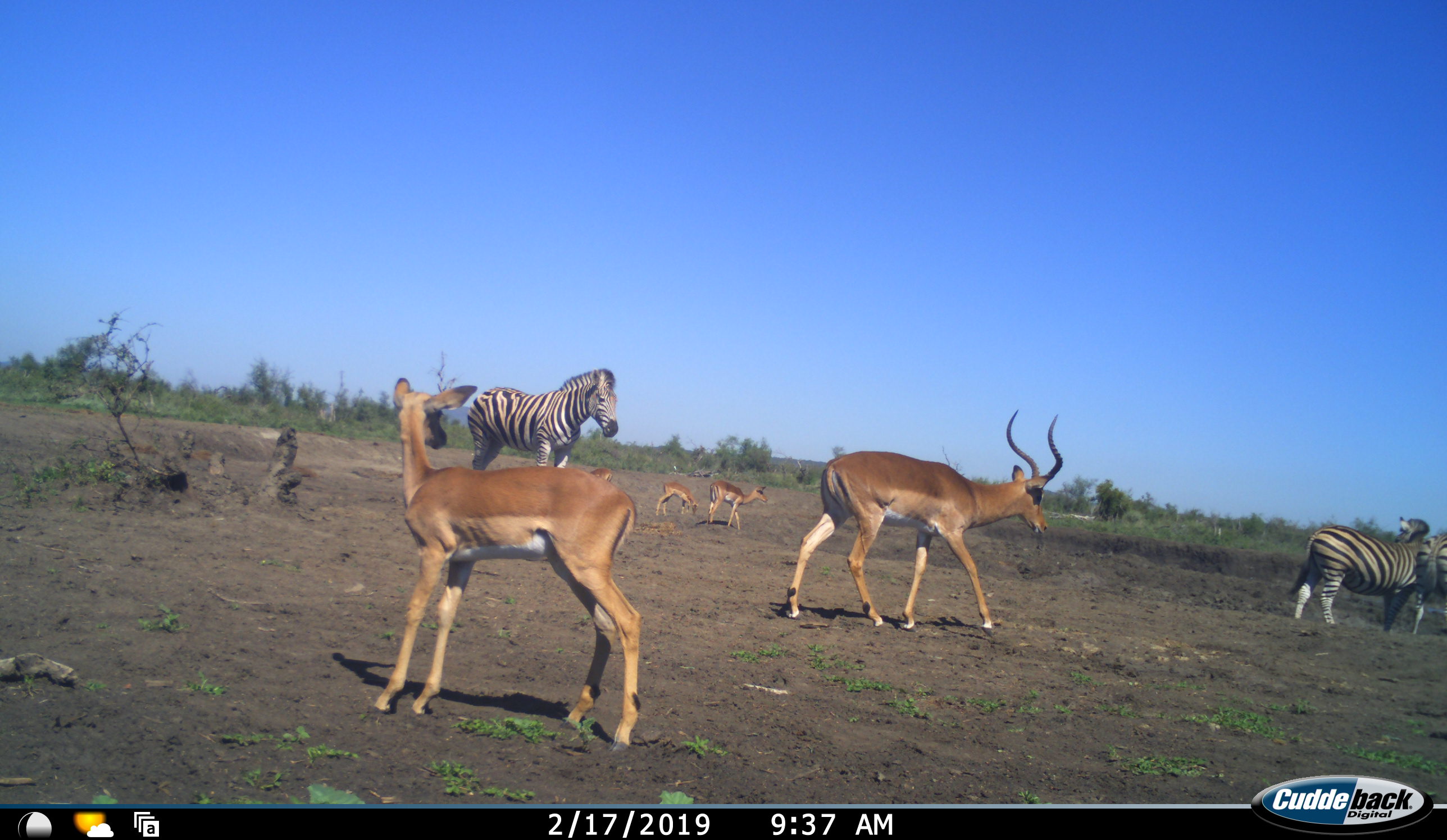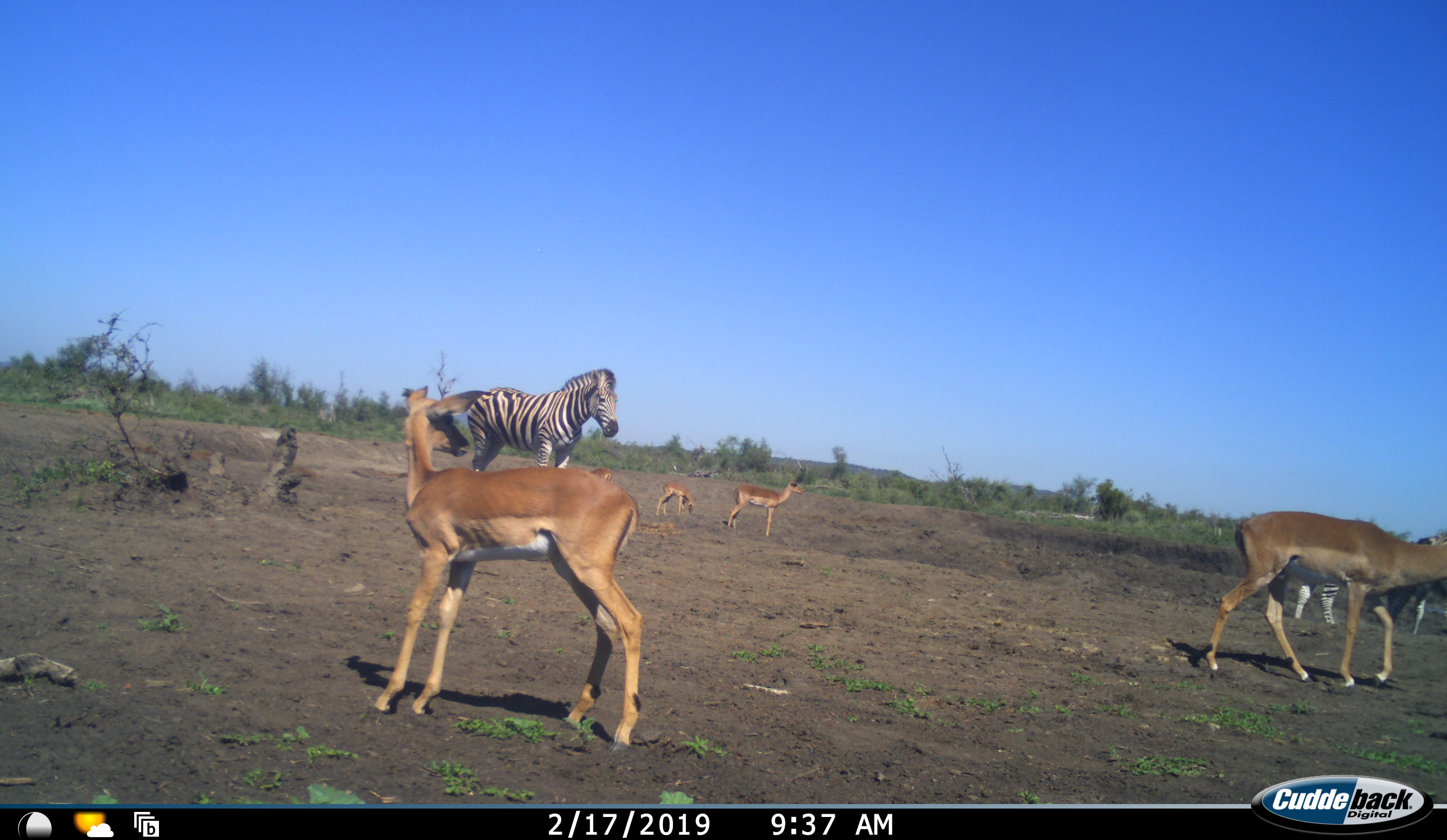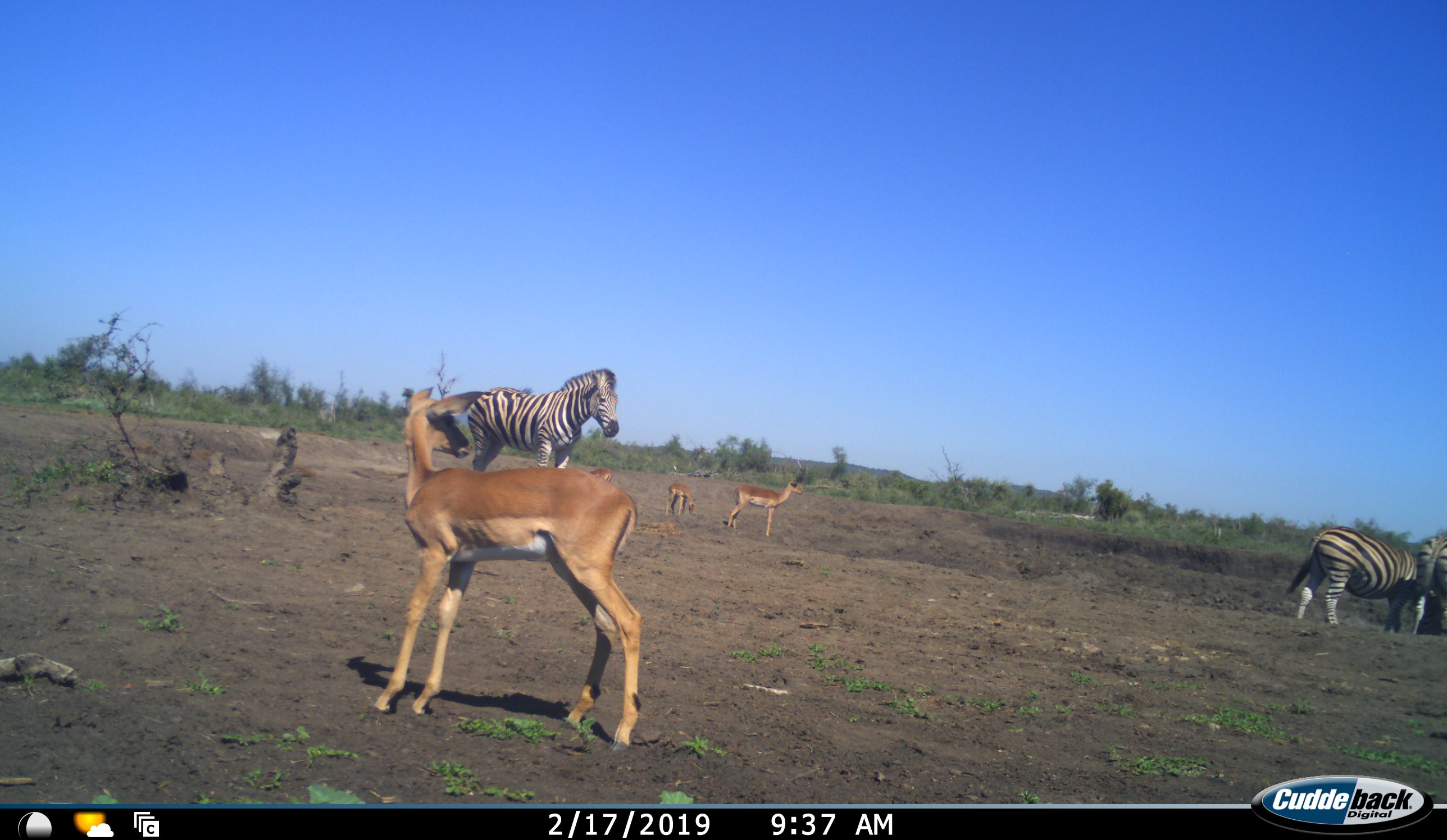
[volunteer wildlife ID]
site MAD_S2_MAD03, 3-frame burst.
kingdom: Animalia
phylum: Chordata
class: Mammalia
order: Artiodactyla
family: Bovidae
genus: Aepyceros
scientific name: Aepyceros melampus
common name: impala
Impala (Aepyceros melampus), count 5. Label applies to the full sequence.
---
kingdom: Animalia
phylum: Chordata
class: Mammalia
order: Perissodactyla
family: Equidae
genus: Equus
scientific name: Equus quagga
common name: plains zebra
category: zebraplains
Zebraplains (plains zebra) (Equus quagga), count 3. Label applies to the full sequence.